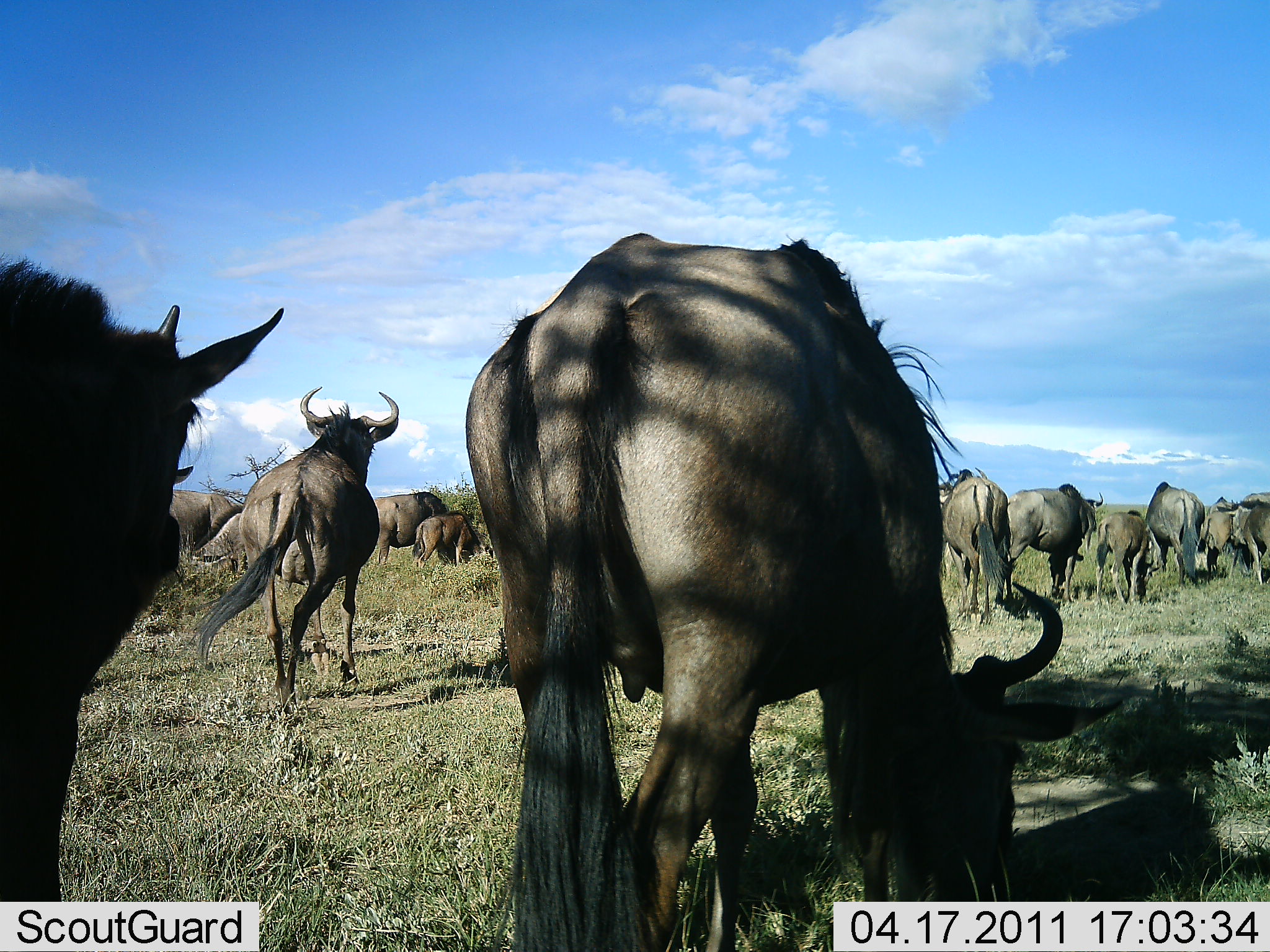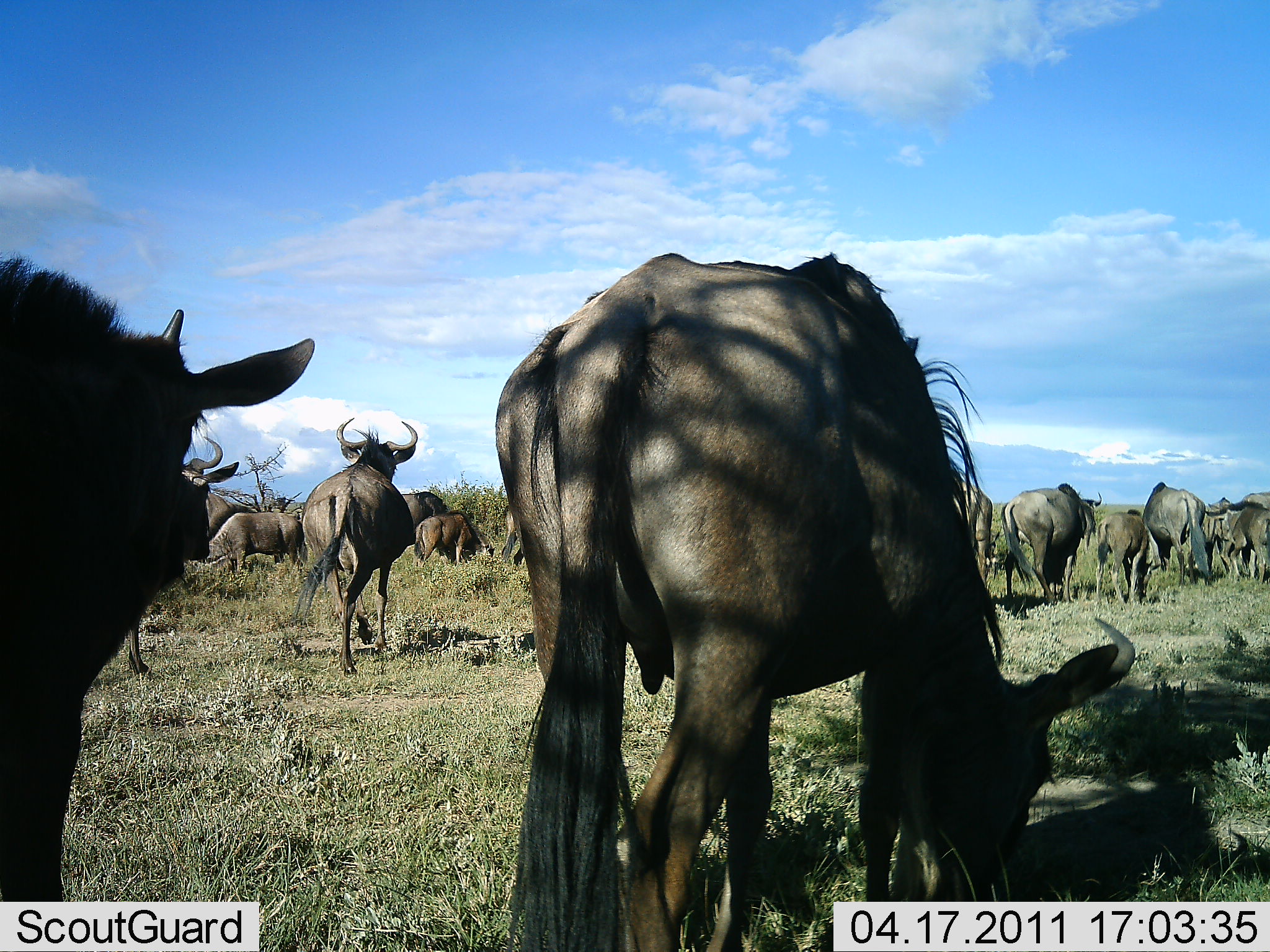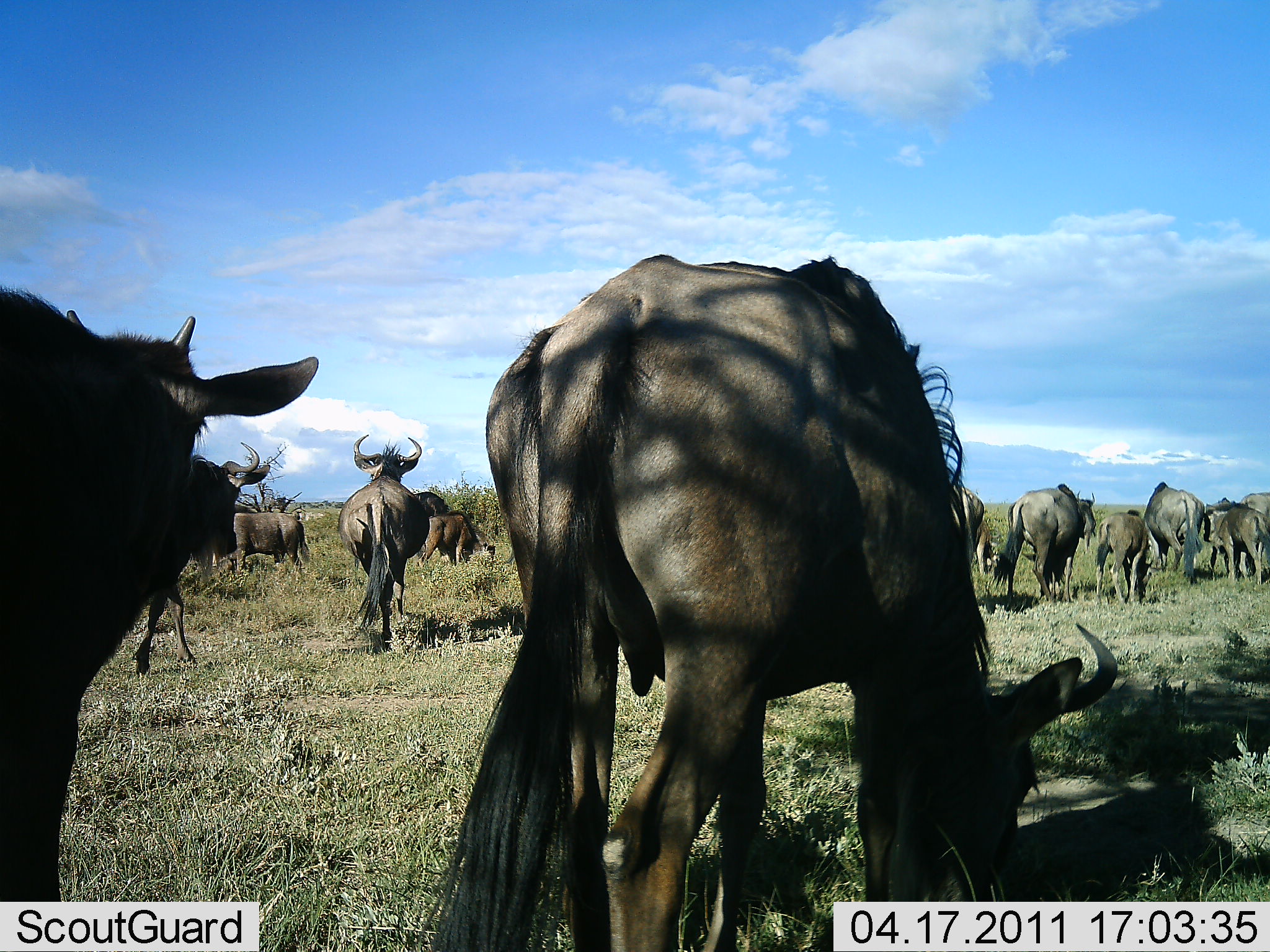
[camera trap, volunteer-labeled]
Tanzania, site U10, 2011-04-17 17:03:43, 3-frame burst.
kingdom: Animalia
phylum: Chordata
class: Mammalia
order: Artiodactyla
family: Bovidae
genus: Connochaetes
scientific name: Connochaetes taurinus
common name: blue wildebeest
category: wildebeest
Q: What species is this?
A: Wildebeest (blue wildebeest) (Connochaetes taurinus).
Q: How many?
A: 11-50.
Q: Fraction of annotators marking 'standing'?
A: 58%.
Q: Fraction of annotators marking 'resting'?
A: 8%.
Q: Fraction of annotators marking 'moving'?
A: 83%.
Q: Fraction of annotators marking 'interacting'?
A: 0%.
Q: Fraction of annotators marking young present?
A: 25%.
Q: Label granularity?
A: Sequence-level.